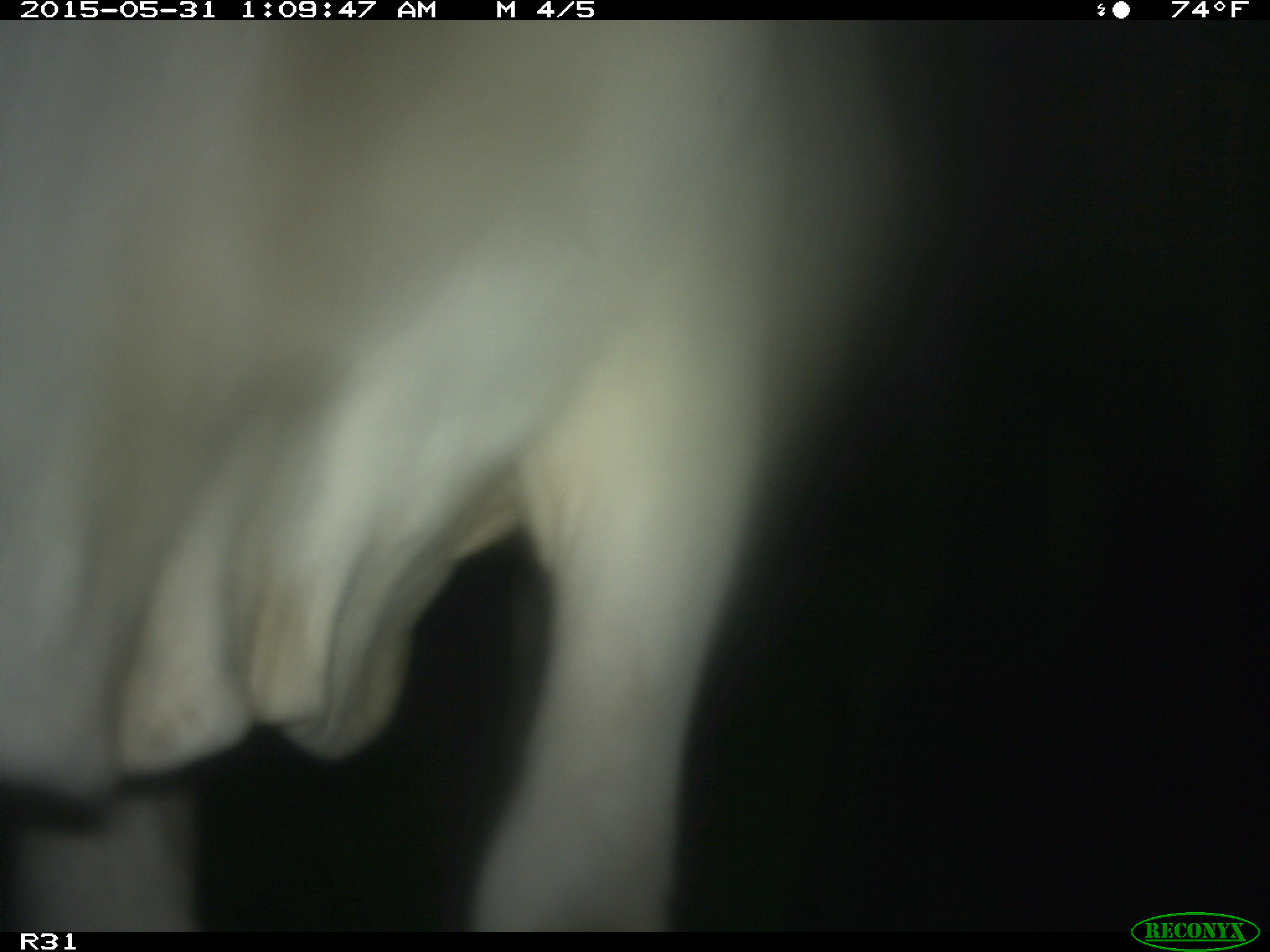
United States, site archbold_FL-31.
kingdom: Animalia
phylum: Chordata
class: Mammalia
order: Artiodactyla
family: Bovidae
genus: Bos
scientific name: Bos taurus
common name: domestic cow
Bos taurus (domestic cow).